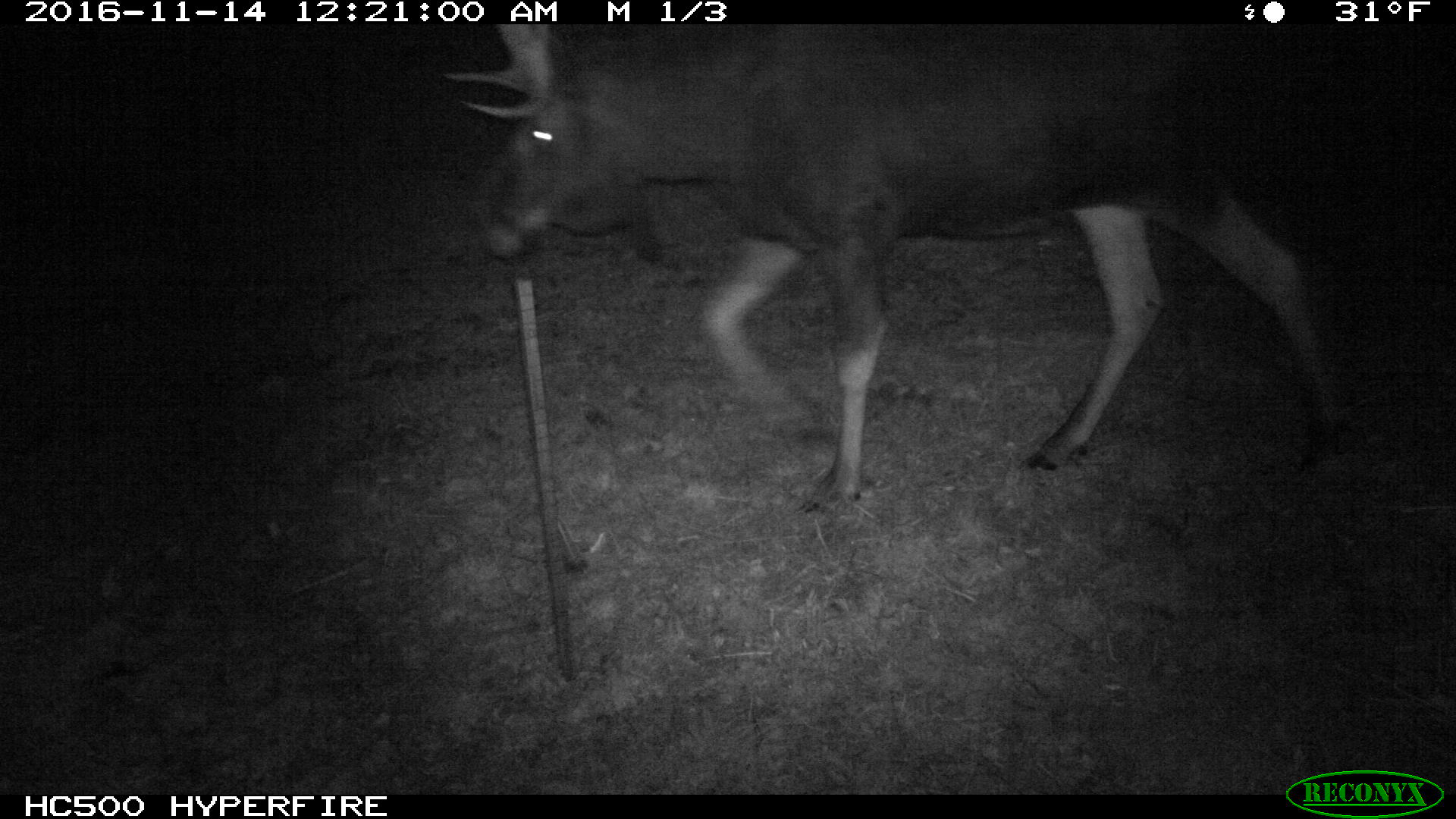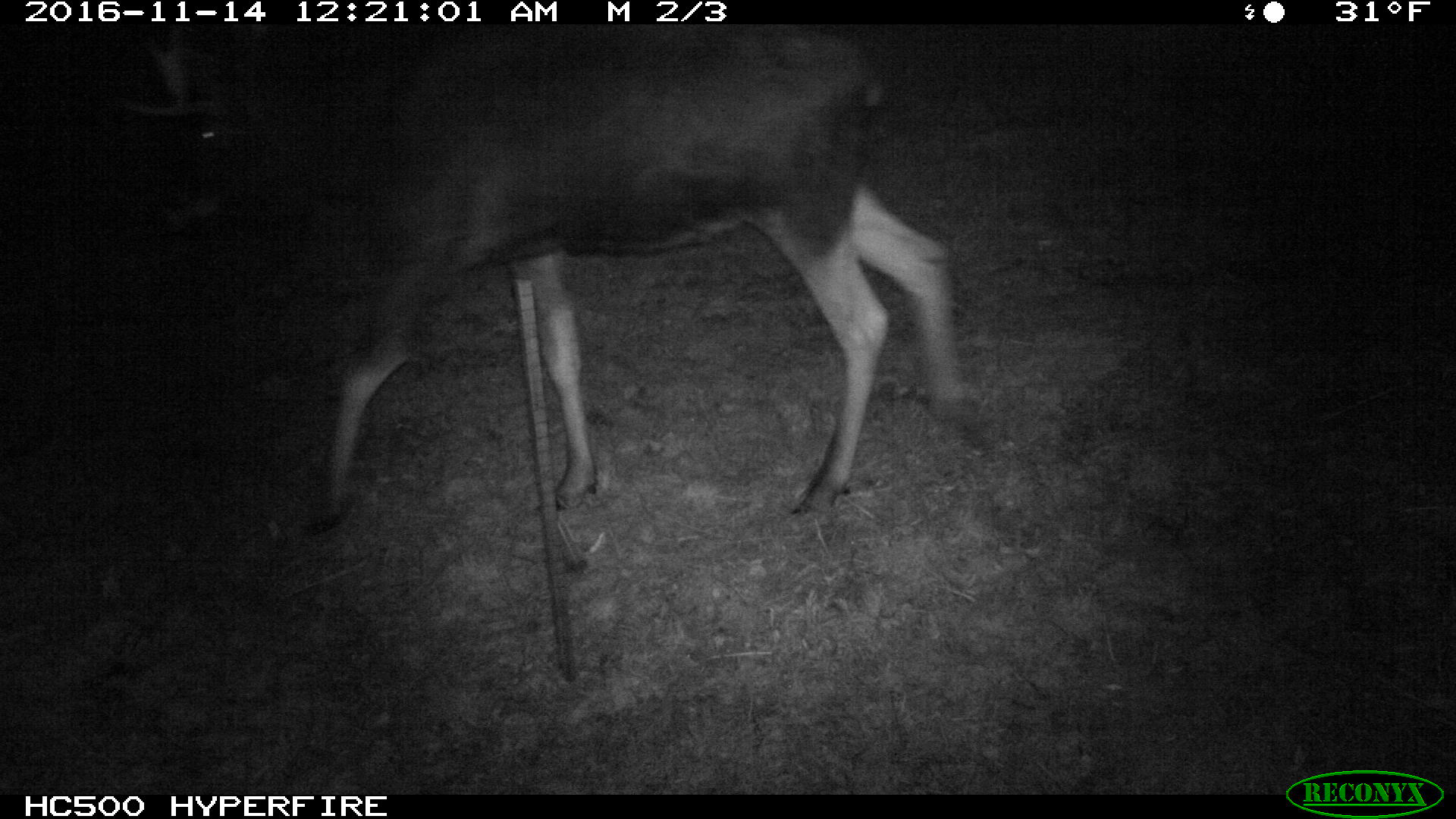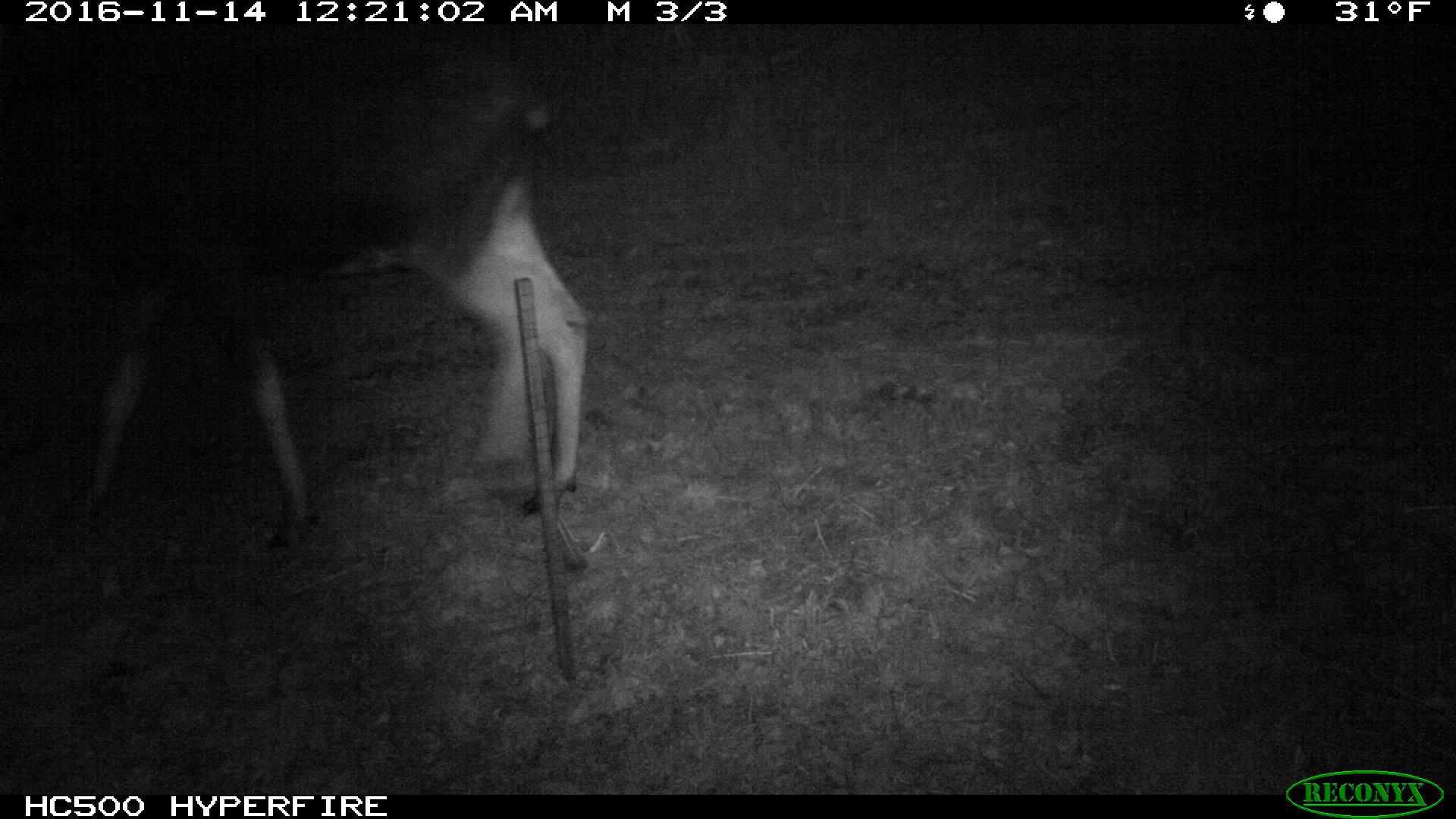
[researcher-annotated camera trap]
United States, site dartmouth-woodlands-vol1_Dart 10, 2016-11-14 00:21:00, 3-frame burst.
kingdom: Animalia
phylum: Chordata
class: Mammalia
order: Artiodactyla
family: Cervidae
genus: Alces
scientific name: Alces alces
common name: moose